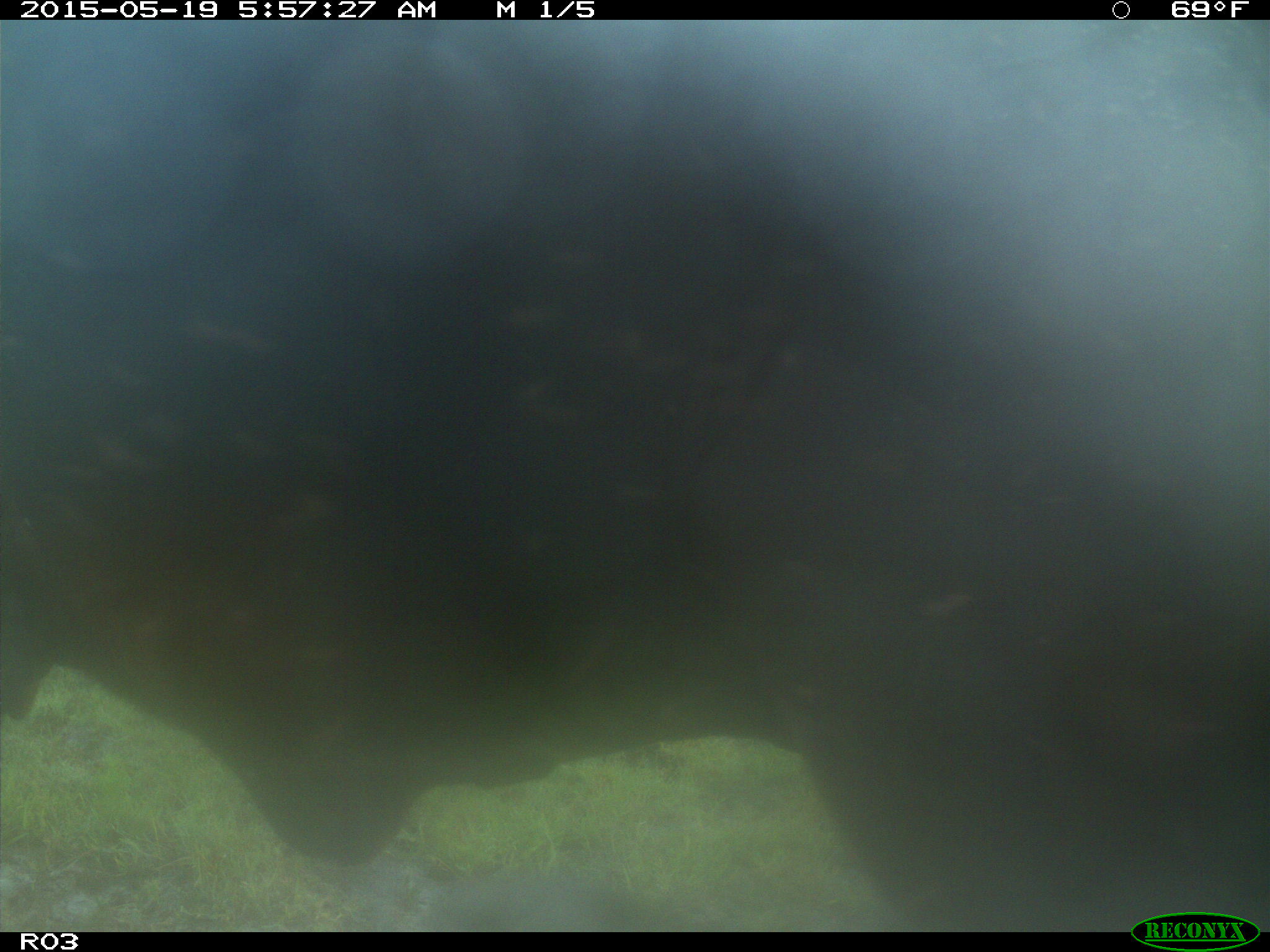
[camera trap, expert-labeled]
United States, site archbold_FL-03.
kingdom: Animalia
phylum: Chordata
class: Mammalia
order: Artiodactyla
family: Bovidae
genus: Bos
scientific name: Bos taurus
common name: domestic cow